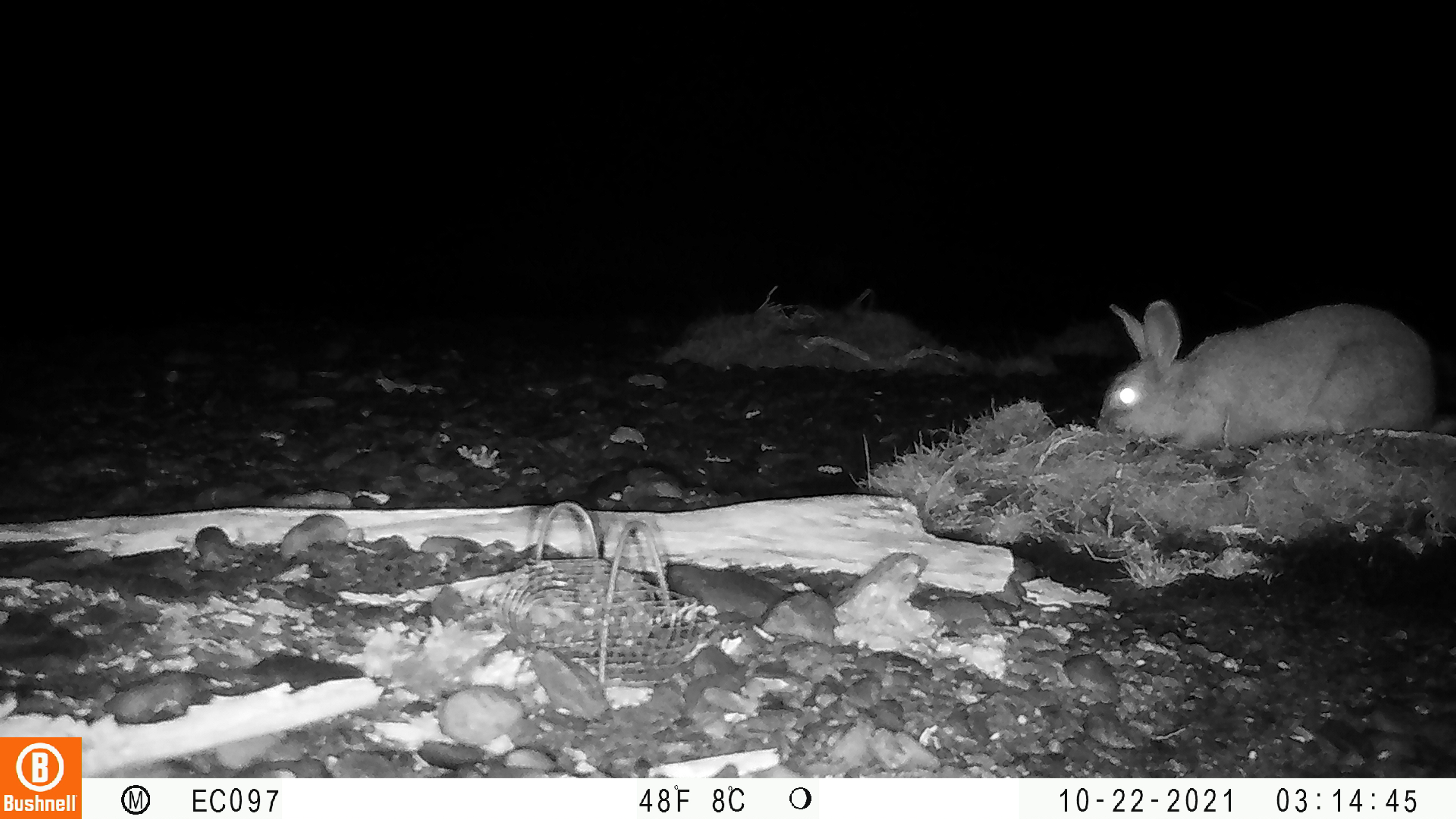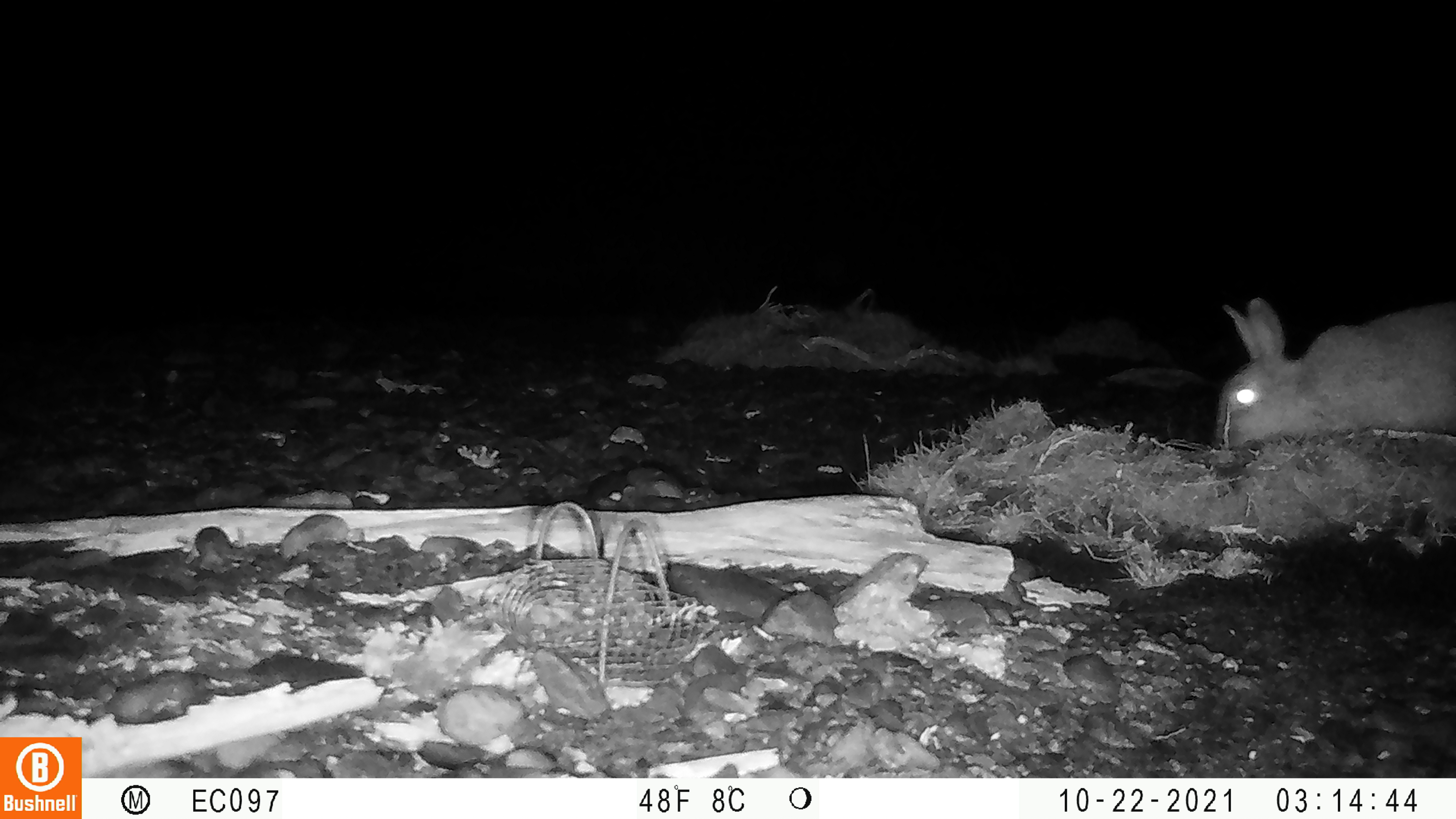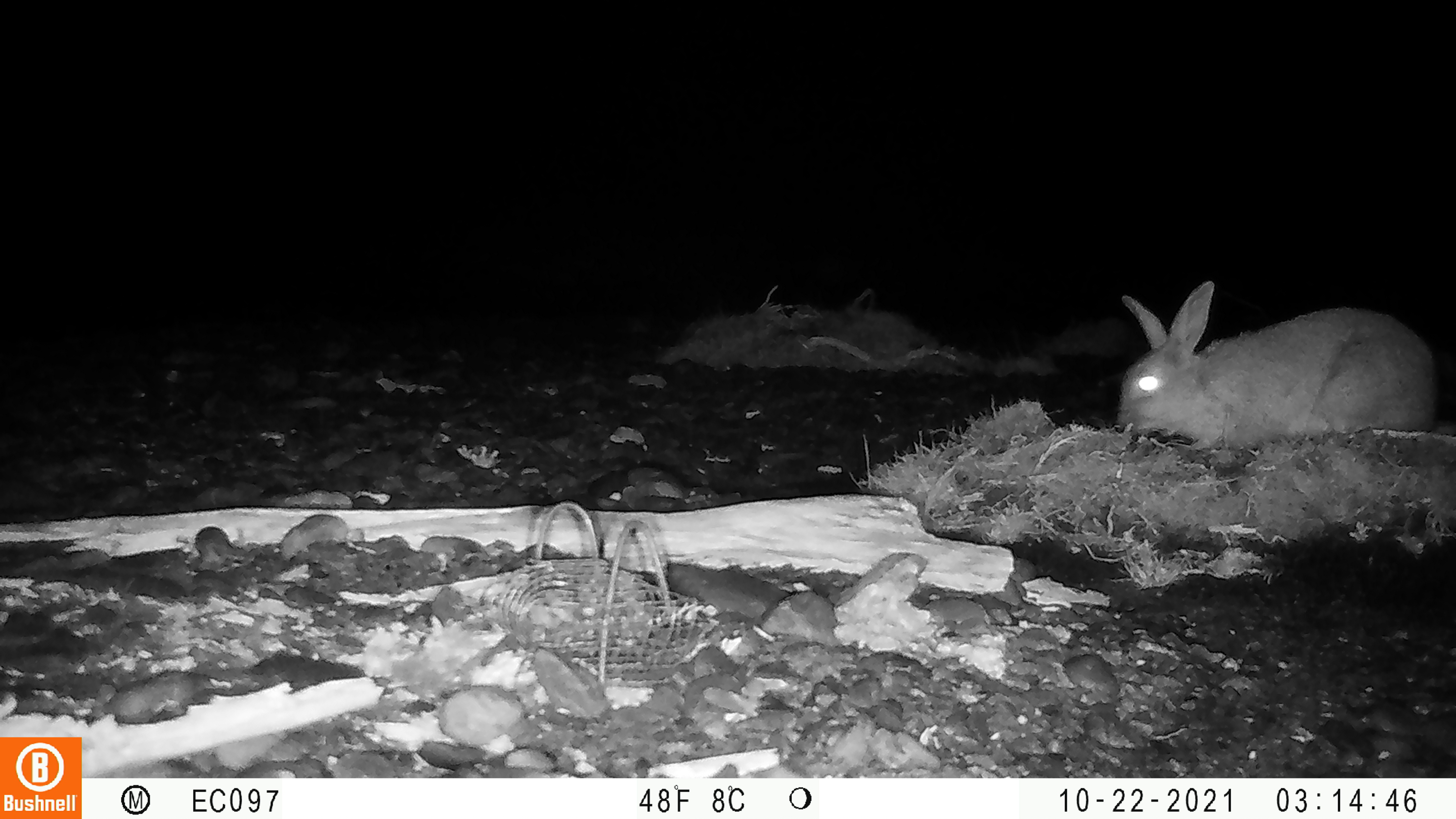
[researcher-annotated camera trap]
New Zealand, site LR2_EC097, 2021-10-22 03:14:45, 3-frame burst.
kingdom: Animalia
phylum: Chordata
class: Mammalia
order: Lagomorpha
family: Leporidae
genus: Oryctolagus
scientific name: Oryctolagus cuniculus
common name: european rabbit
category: rabbit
Rabbit (european rabbit) (Oryctolagus cuniculus).